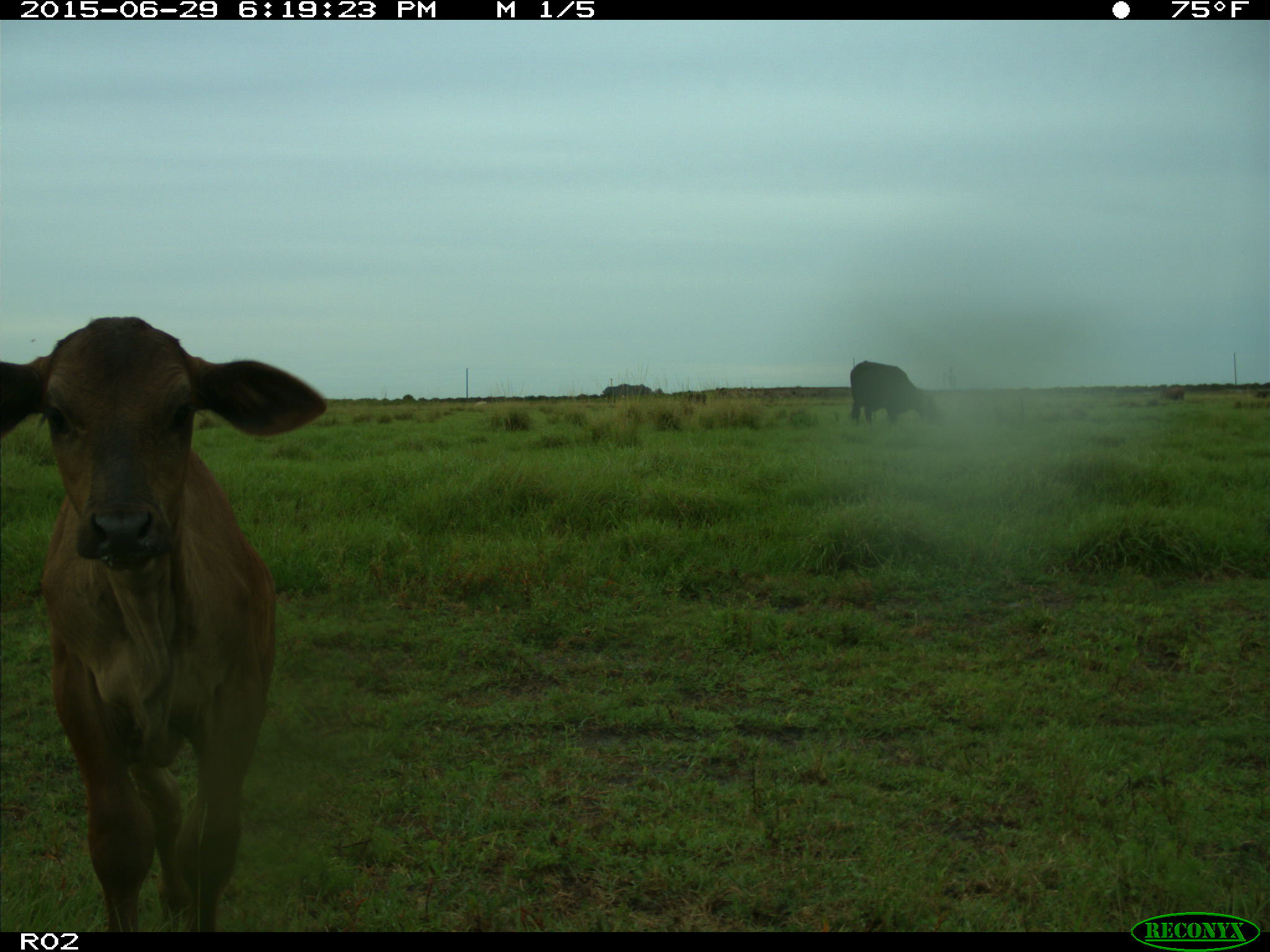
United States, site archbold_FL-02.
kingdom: Animalia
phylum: Chordata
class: Mammalia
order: Artiodactyla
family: Bovidae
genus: Bos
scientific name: Bos taurus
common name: domestic cow